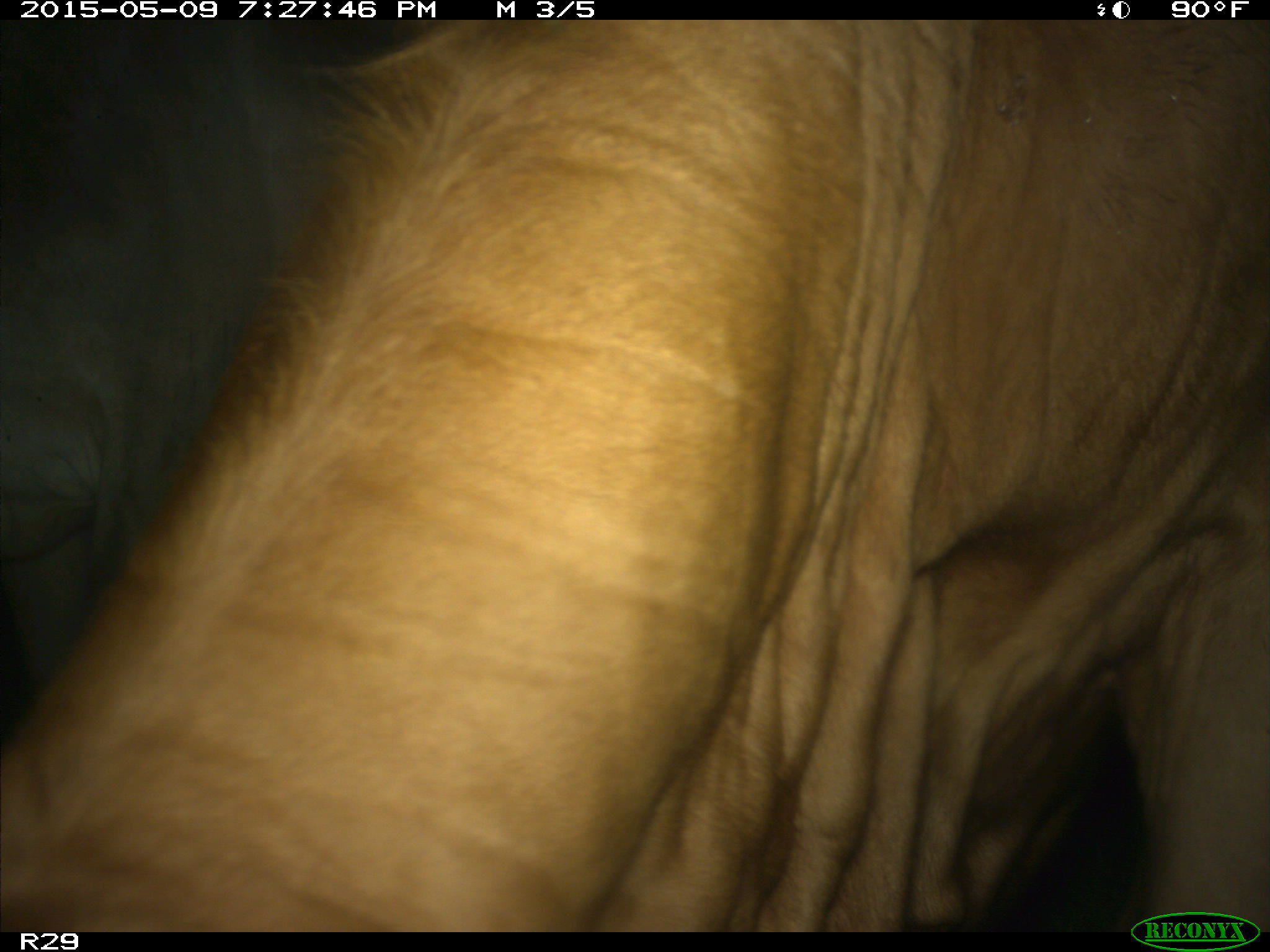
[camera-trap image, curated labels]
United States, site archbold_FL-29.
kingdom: Animalia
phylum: Chordata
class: Mammalia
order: Artiodactyla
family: Bovidae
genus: Bos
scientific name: Bos taurus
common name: domestic cow